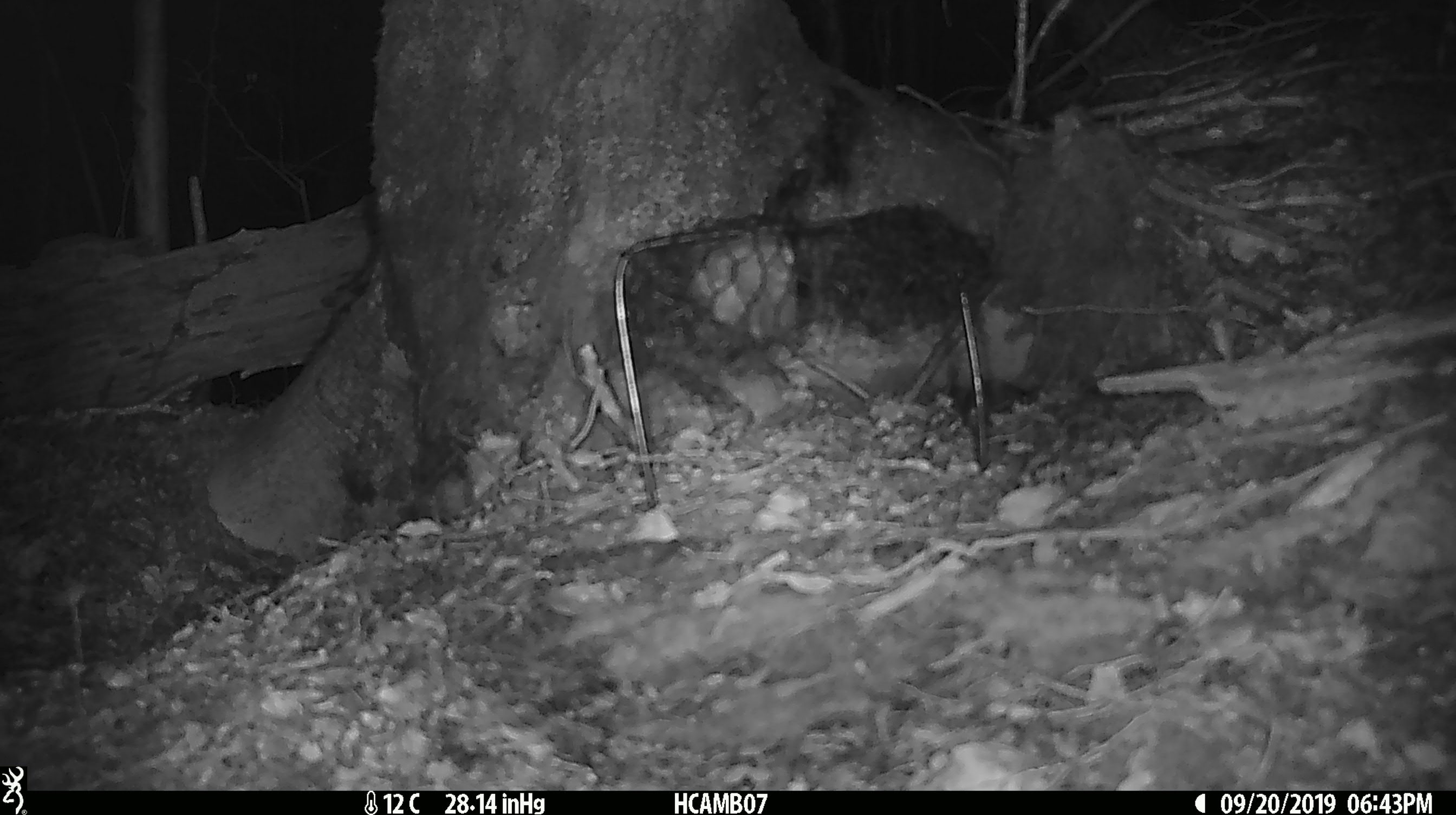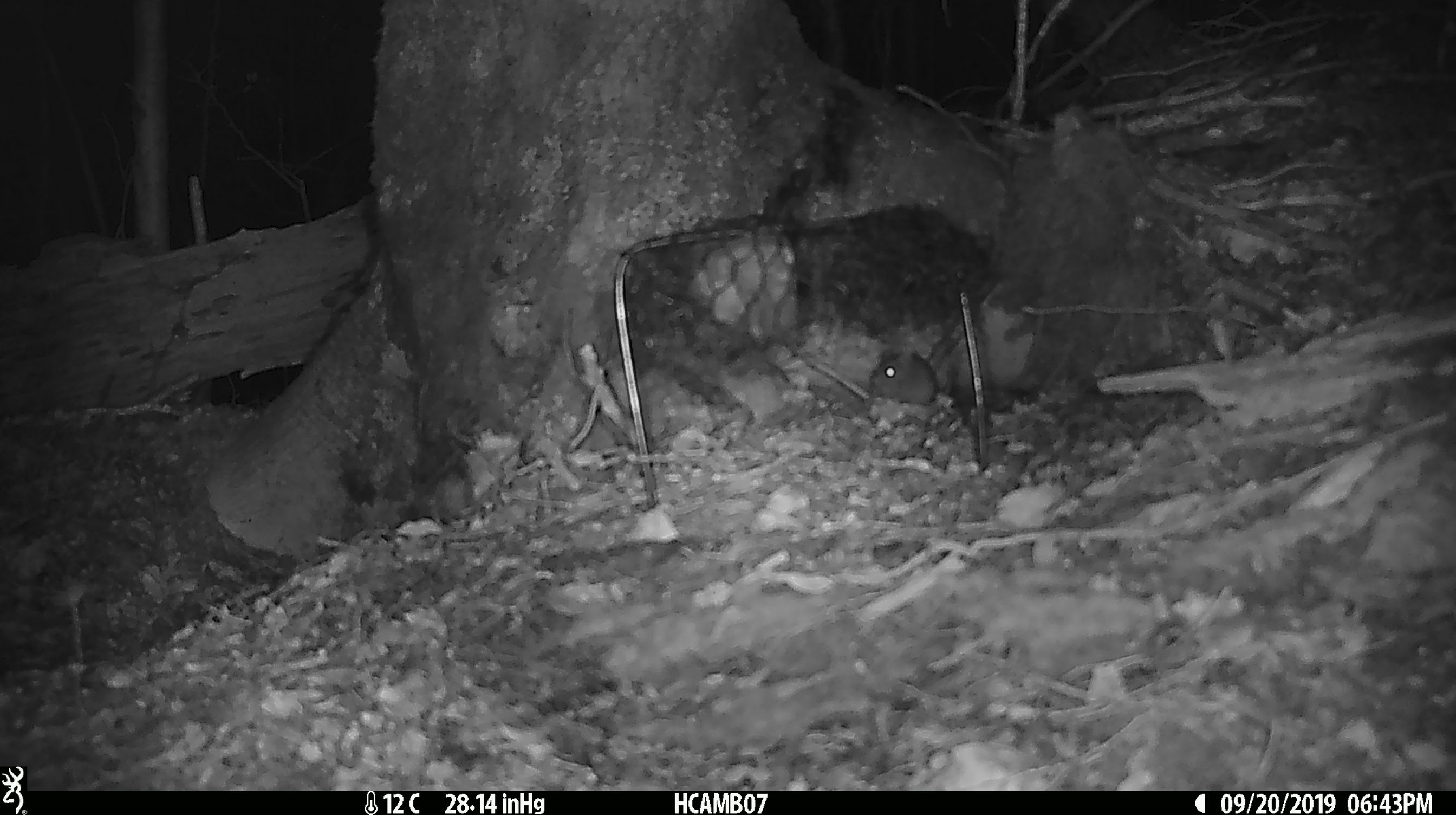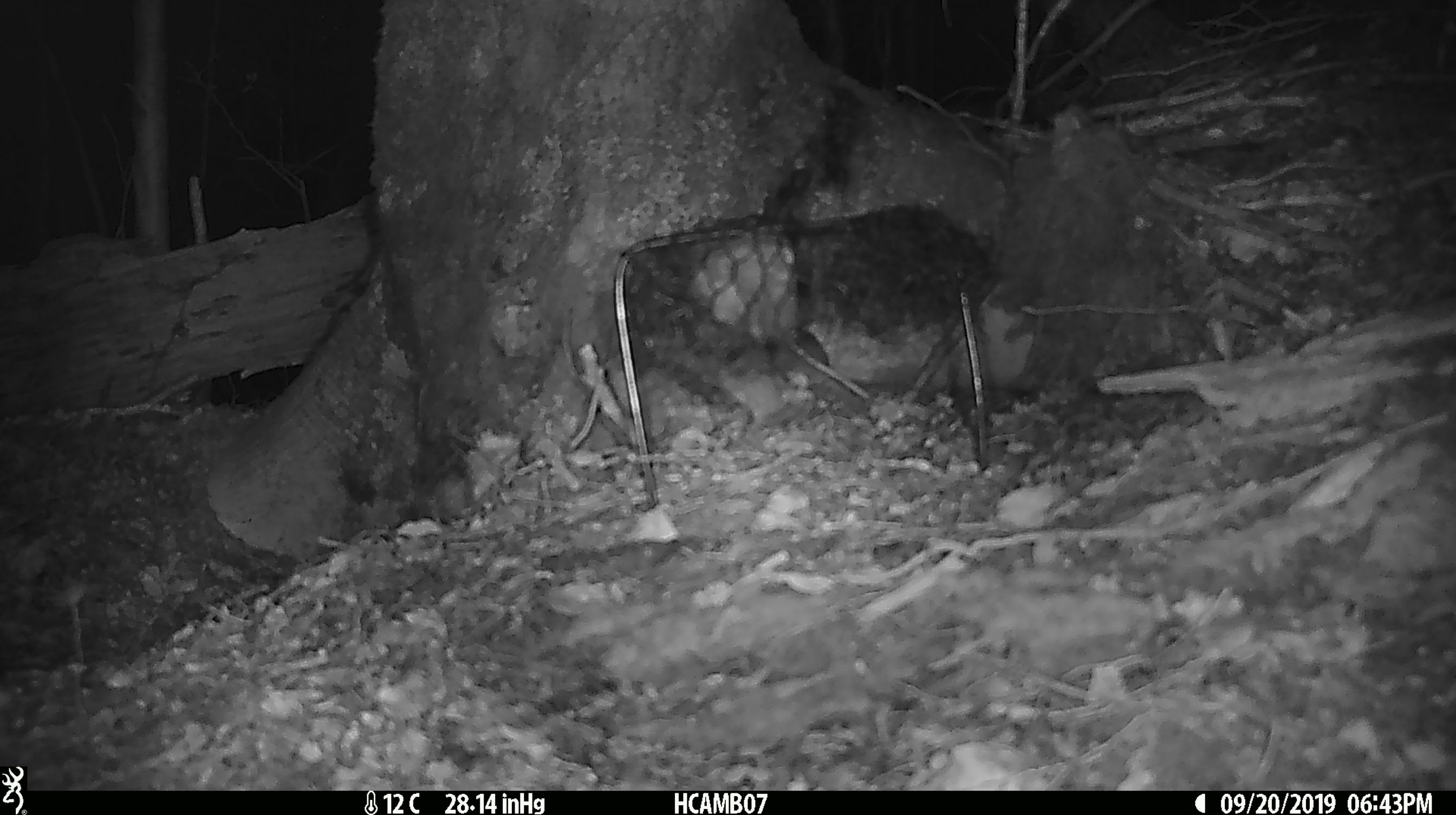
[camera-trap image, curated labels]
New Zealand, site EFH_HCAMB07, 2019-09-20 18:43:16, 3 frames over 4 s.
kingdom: Animalia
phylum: Chordata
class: Mammalia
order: Rodentia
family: Muridae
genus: Mus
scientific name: Mus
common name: mouse